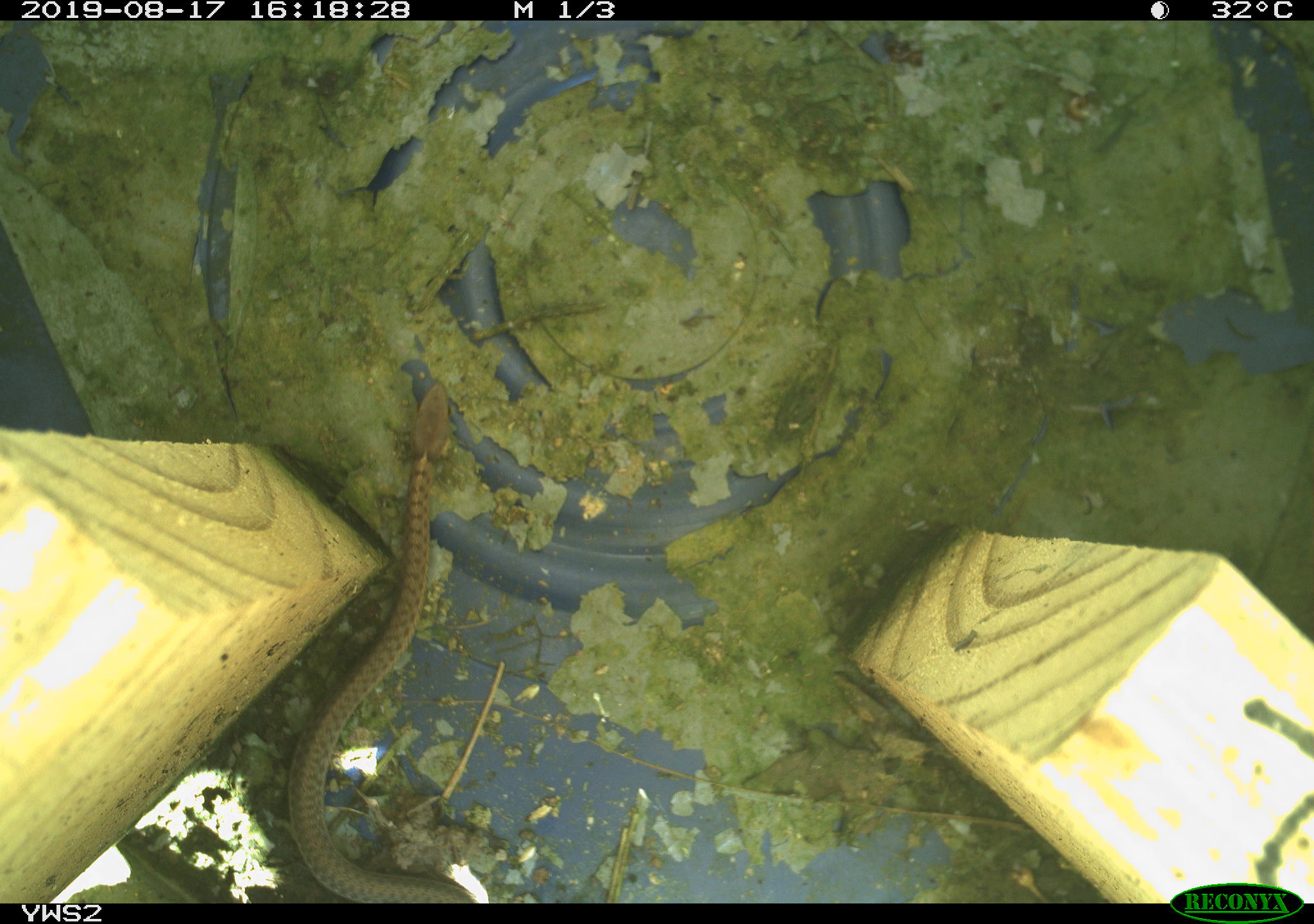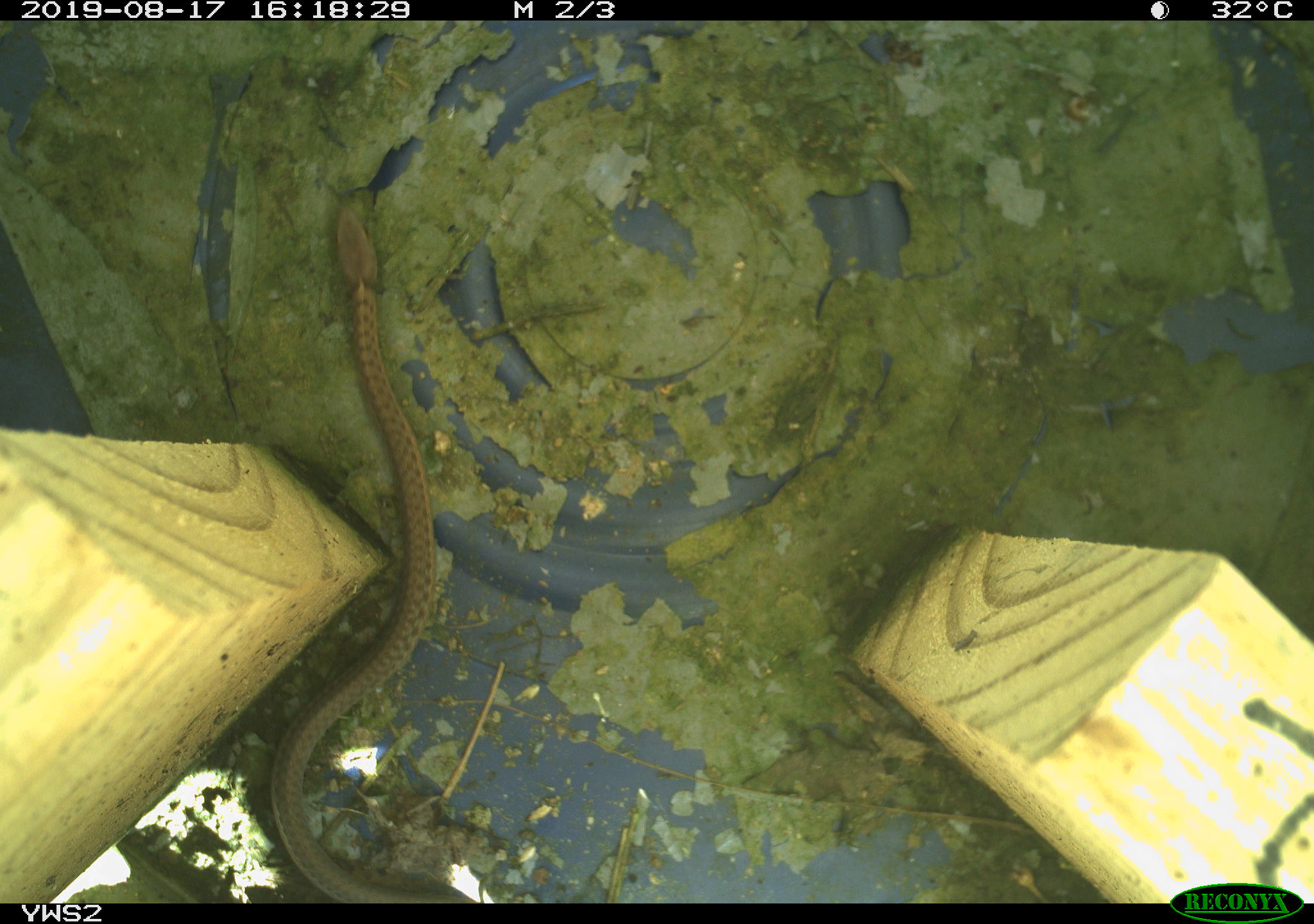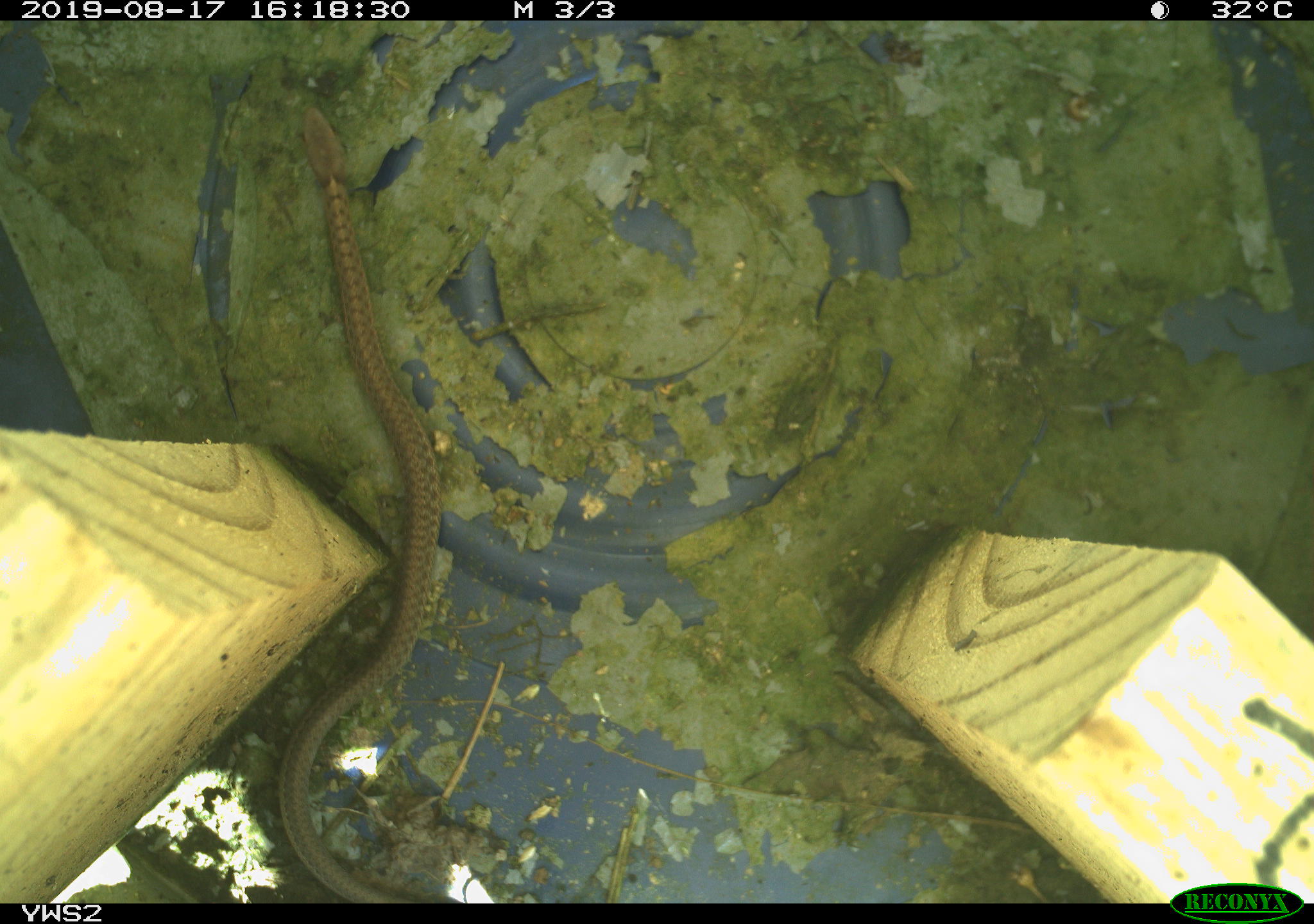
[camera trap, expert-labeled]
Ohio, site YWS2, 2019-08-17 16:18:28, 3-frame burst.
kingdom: Animalia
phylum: Chordata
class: Reptilia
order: Squamata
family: Colubridae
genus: Thamnophis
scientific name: Thamnophis sirtalis sirtalis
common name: eastern gartersnake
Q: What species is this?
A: Eastern gartersnake (Thamnophis sirtalis sirtalis).